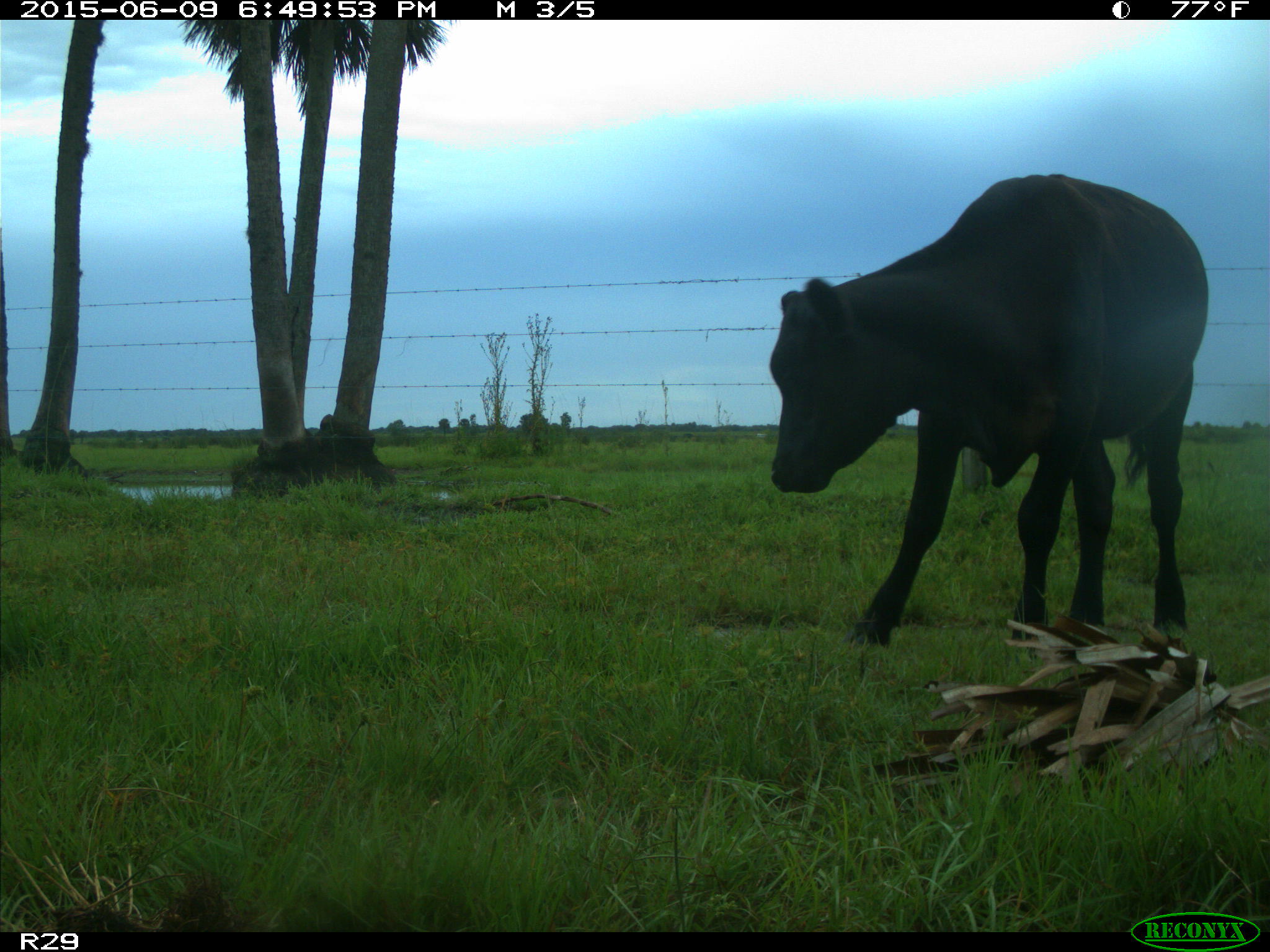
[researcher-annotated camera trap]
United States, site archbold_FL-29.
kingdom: Animalia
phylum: Chordata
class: Mammalia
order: Artiodactyla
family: Bovidae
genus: Bos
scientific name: Bos taurus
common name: domestic cow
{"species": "Bos taurus (domestic cow)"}